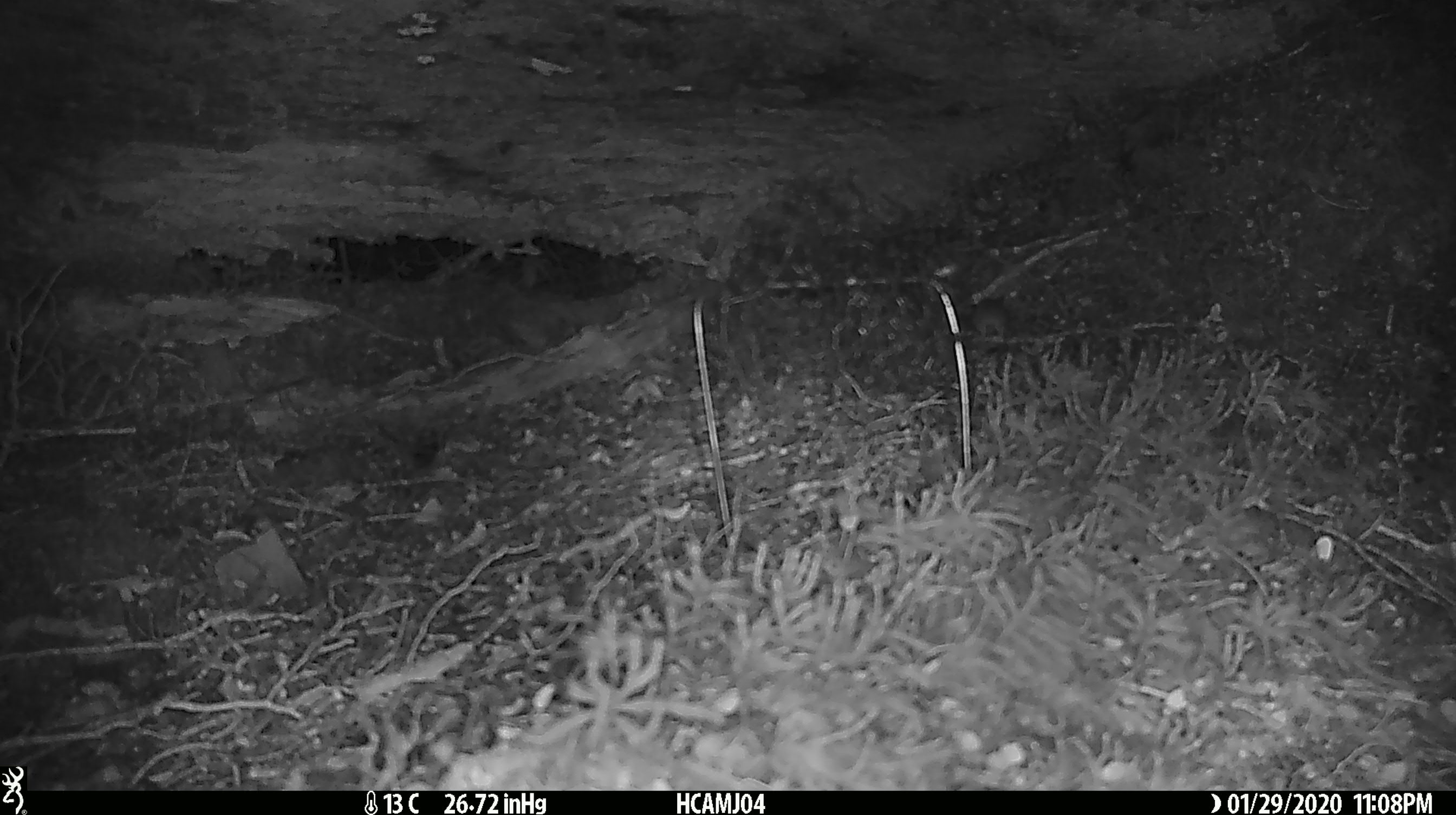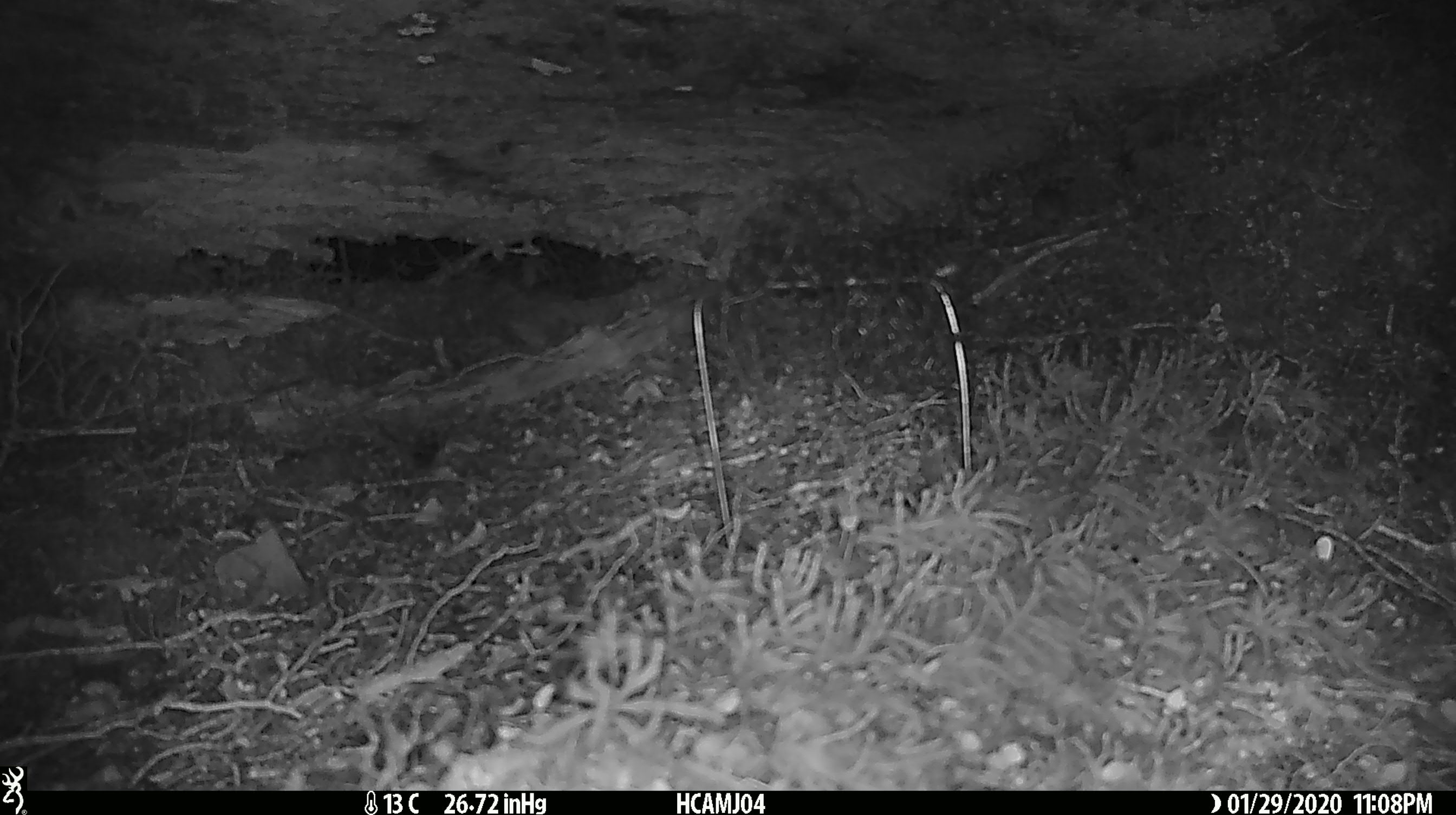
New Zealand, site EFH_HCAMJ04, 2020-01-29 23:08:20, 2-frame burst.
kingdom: Animalia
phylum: Chordata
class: Mammalia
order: Rodentia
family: Muridae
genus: Mus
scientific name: Mus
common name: mouse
Mouse (Mus).